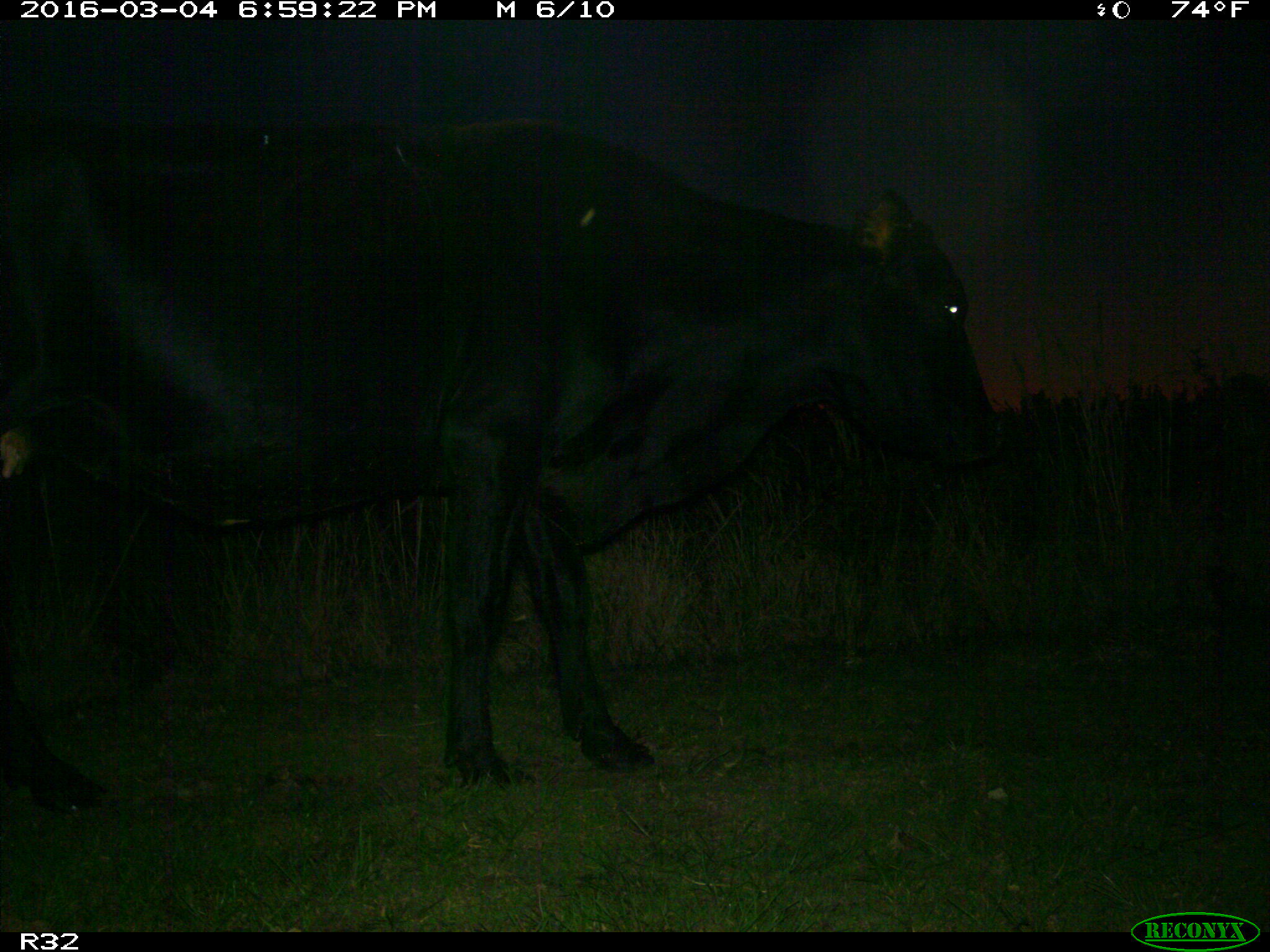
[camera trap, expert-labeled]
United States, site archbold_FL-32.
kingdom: Animalia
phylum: Chordata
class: Mammalia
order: Artiodactyla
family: Bovidae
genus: Bos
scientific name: Bos taurus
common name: domestic cow